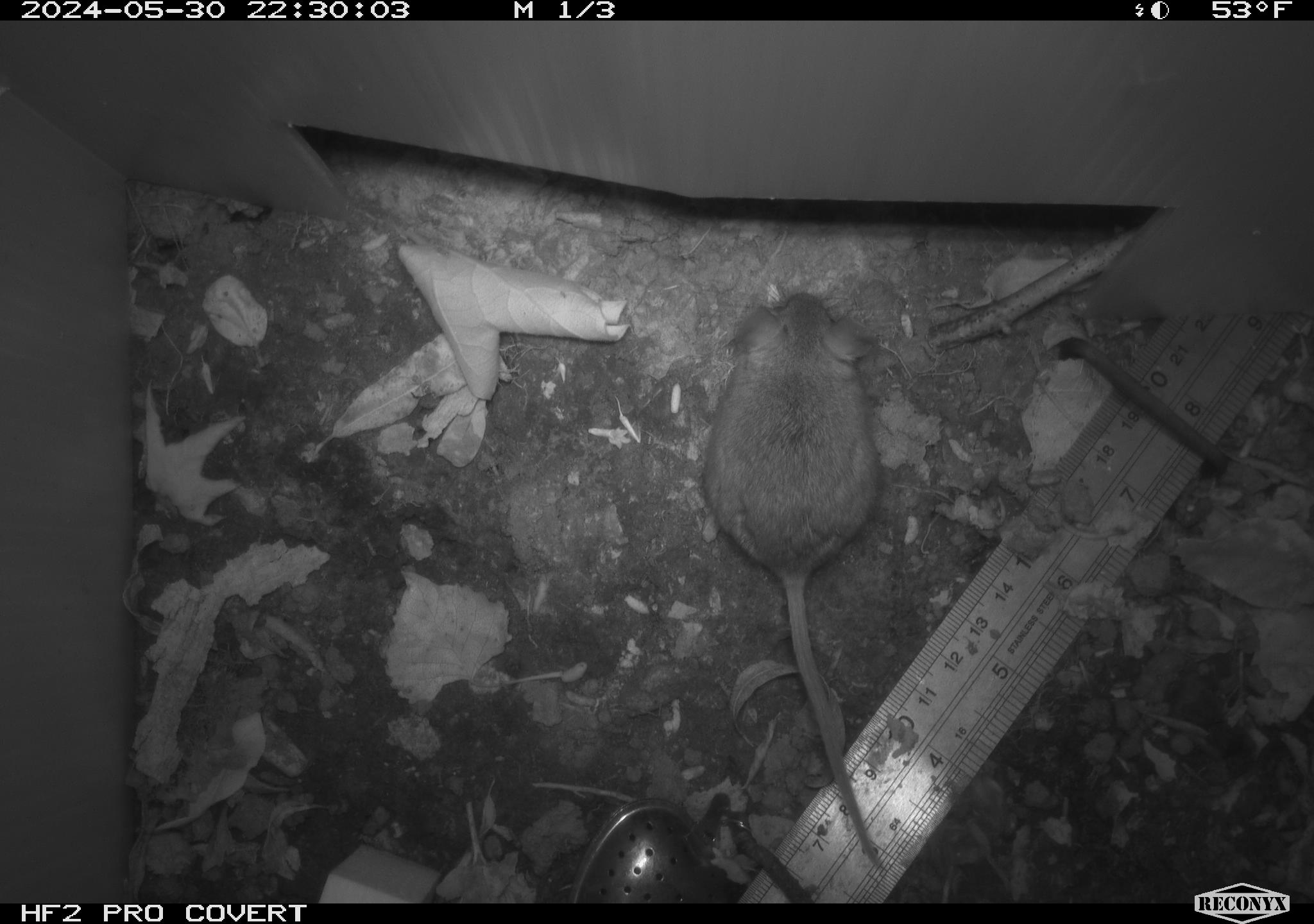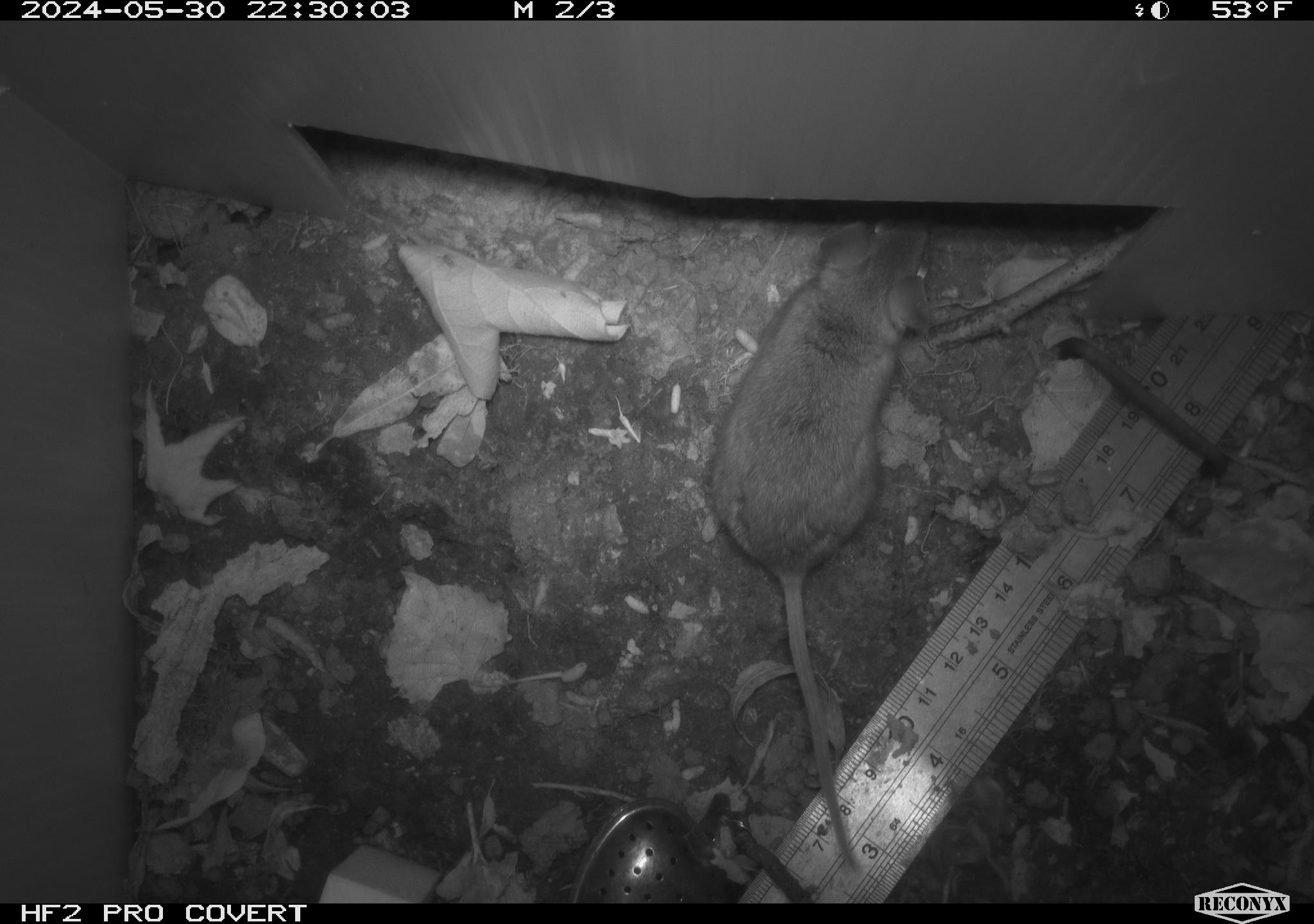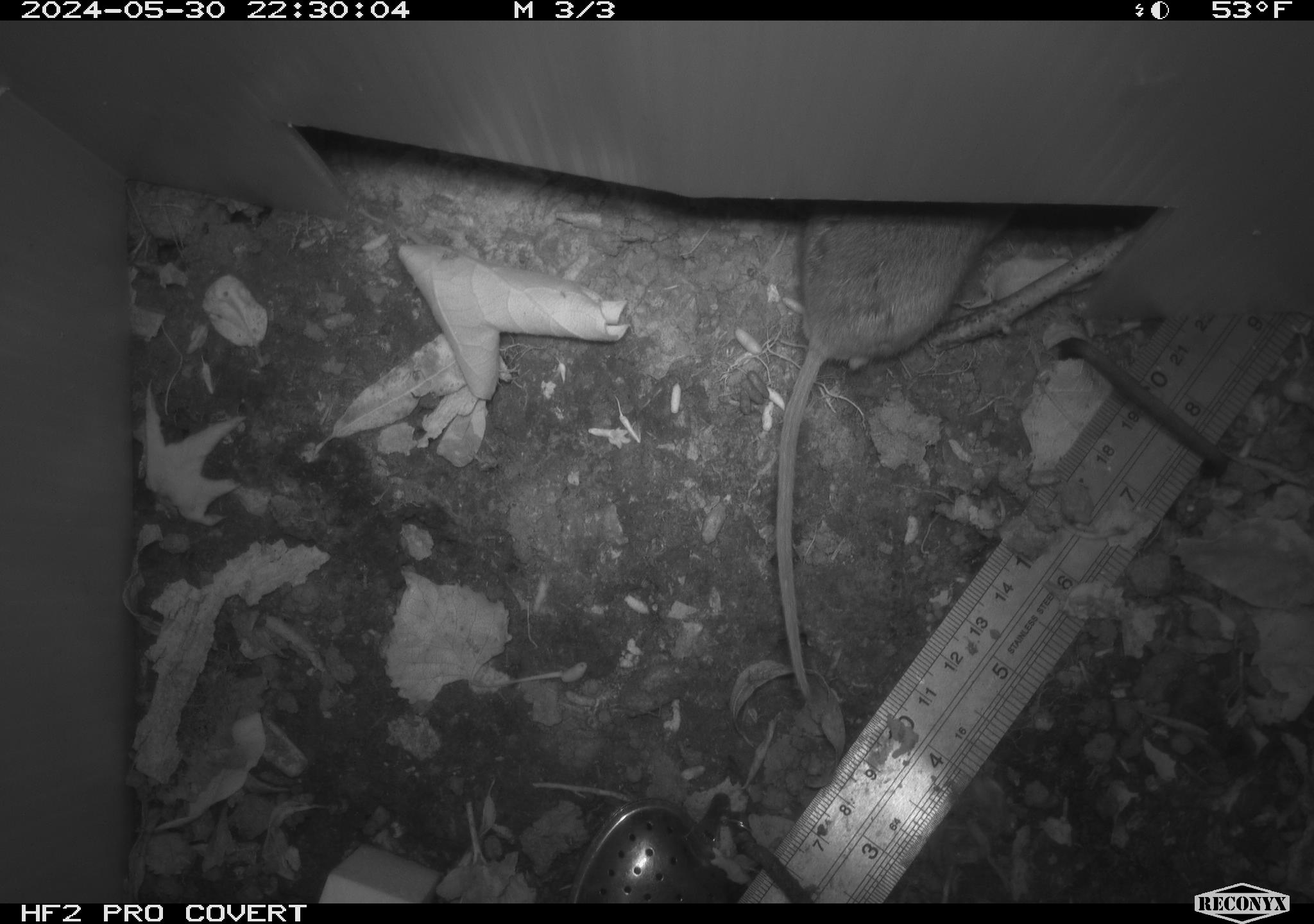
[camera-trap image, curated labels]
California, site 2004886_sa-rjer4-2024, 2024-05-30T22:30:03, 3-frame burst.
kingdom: Animalia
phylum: Chordata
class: Mammalia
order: Rodentia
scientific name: Rodentia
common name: mouse species